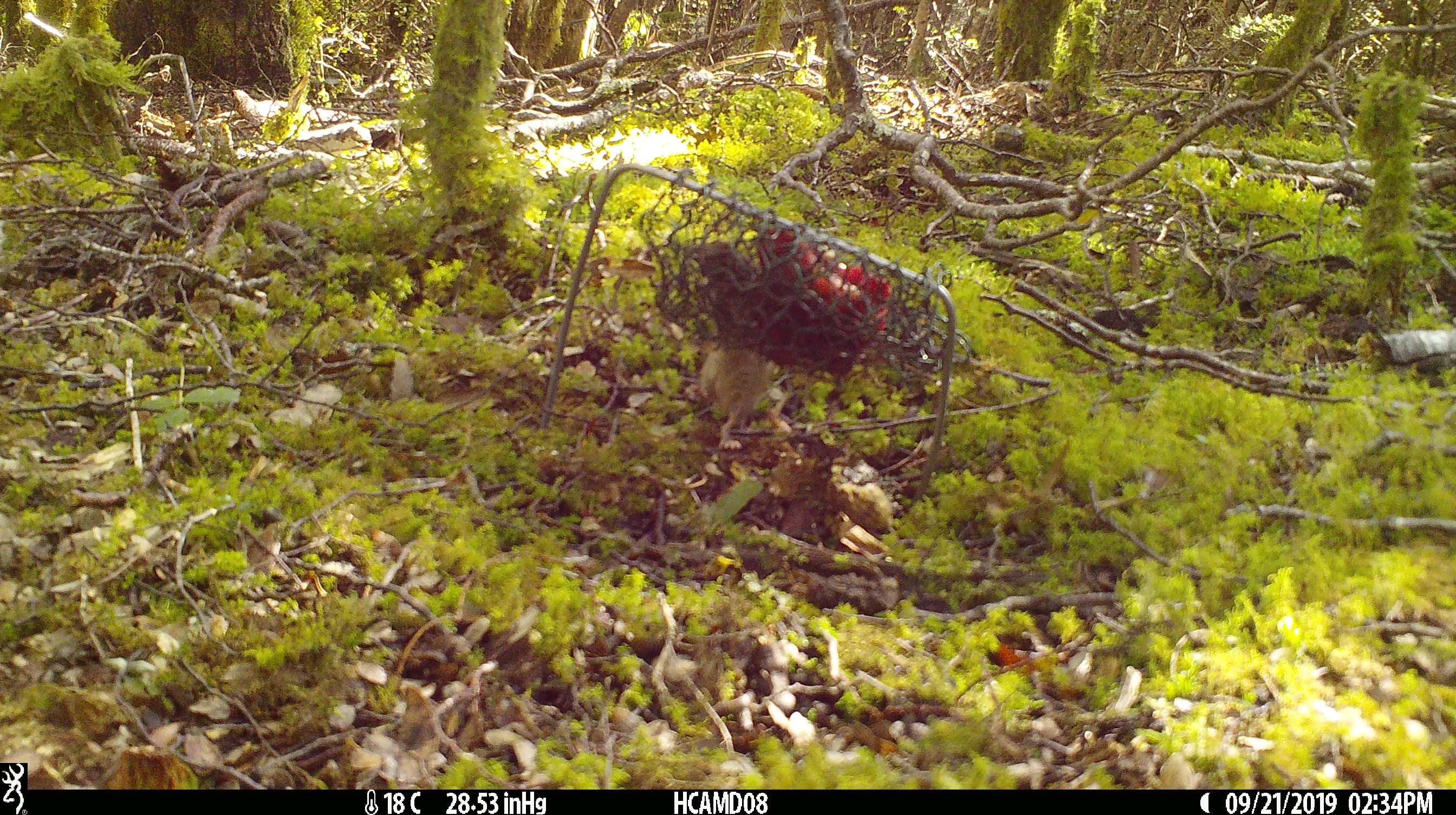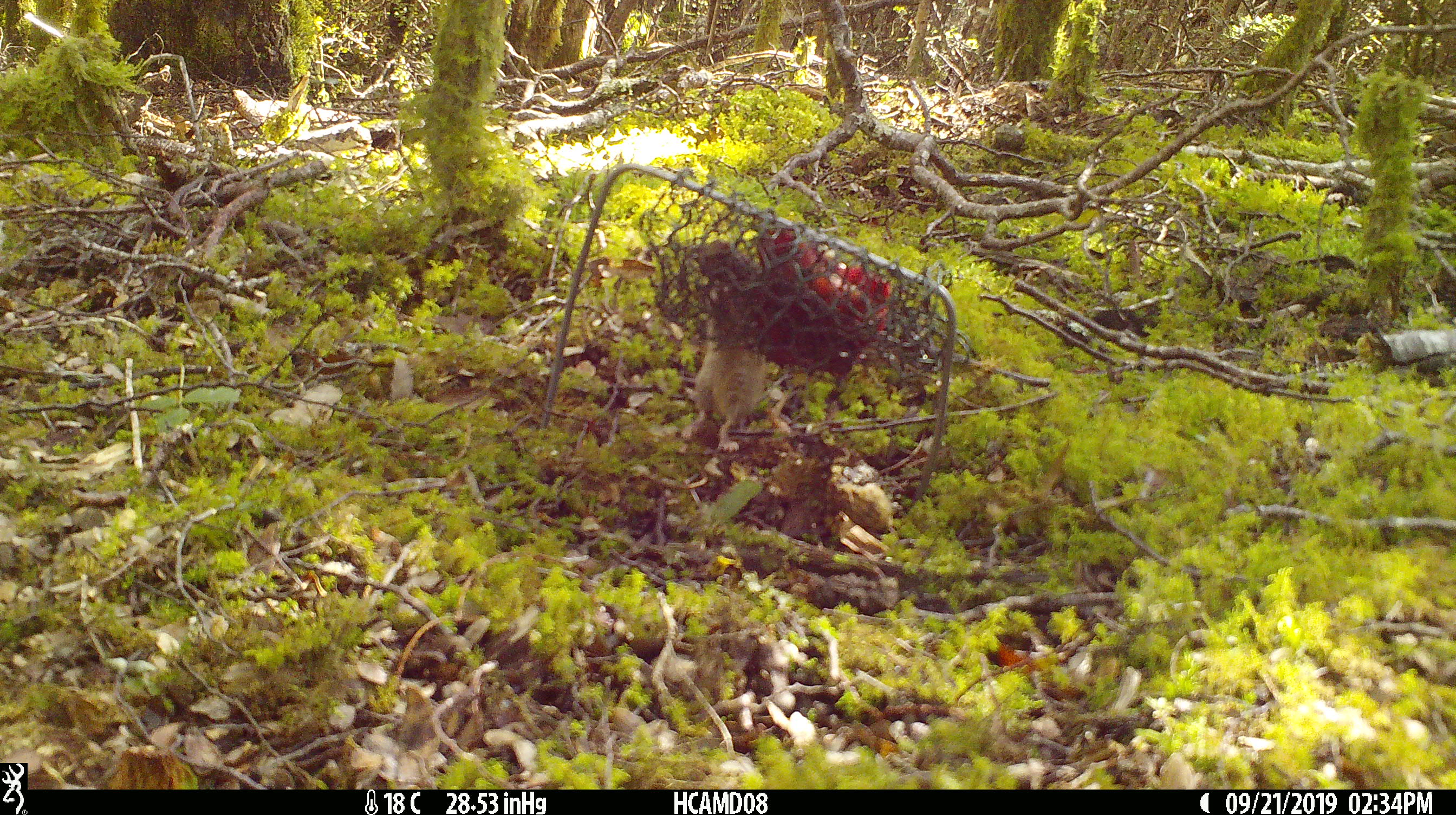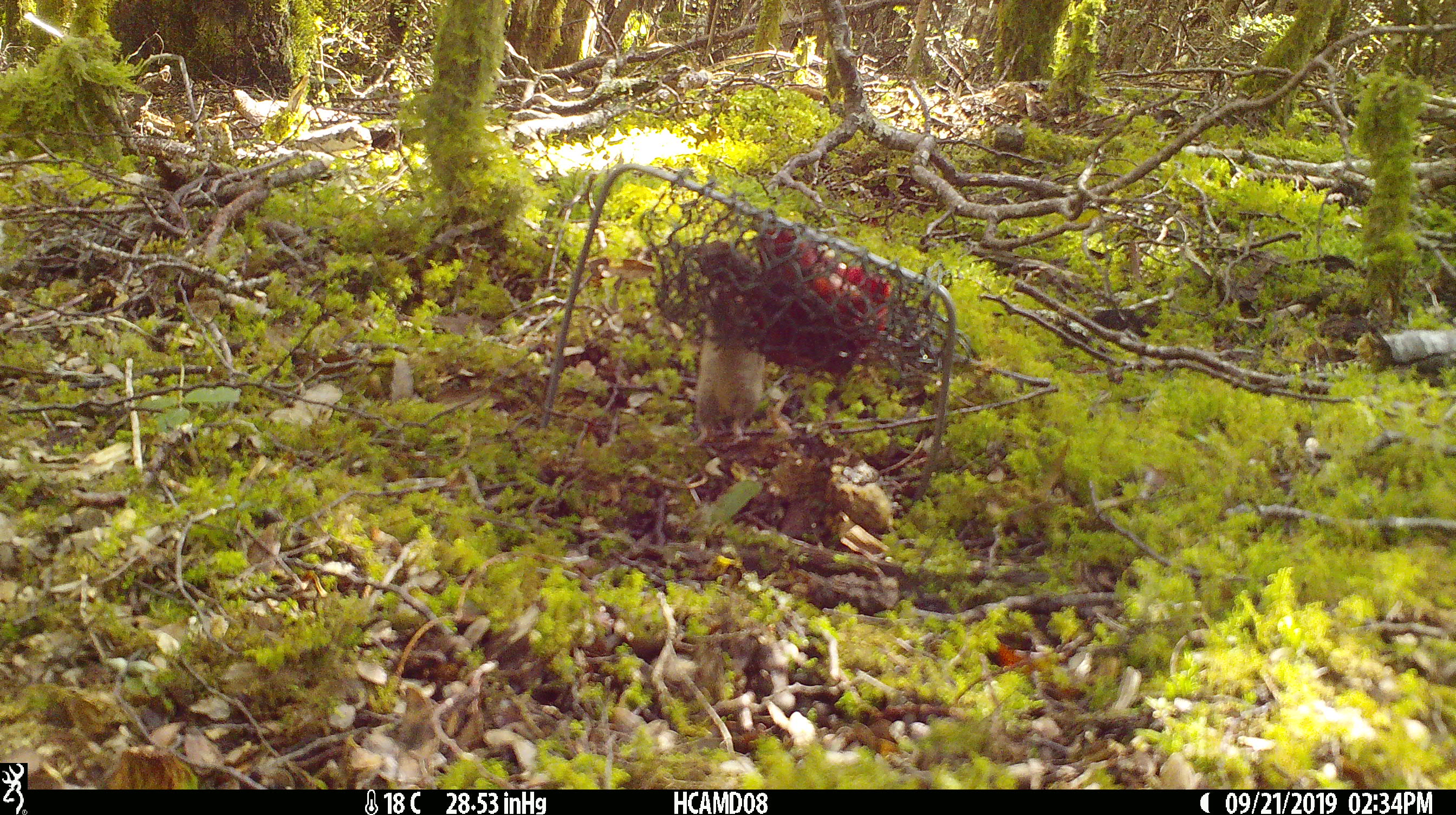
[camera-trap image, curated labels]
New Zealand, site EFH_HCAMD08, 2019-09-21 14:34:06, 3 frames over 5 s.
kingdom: Animalia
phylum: Chordata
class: Mammalia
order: Rodentia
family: Muridae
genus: Mus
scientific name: Mus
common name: mouse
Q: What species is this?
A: Mouse (Mus).